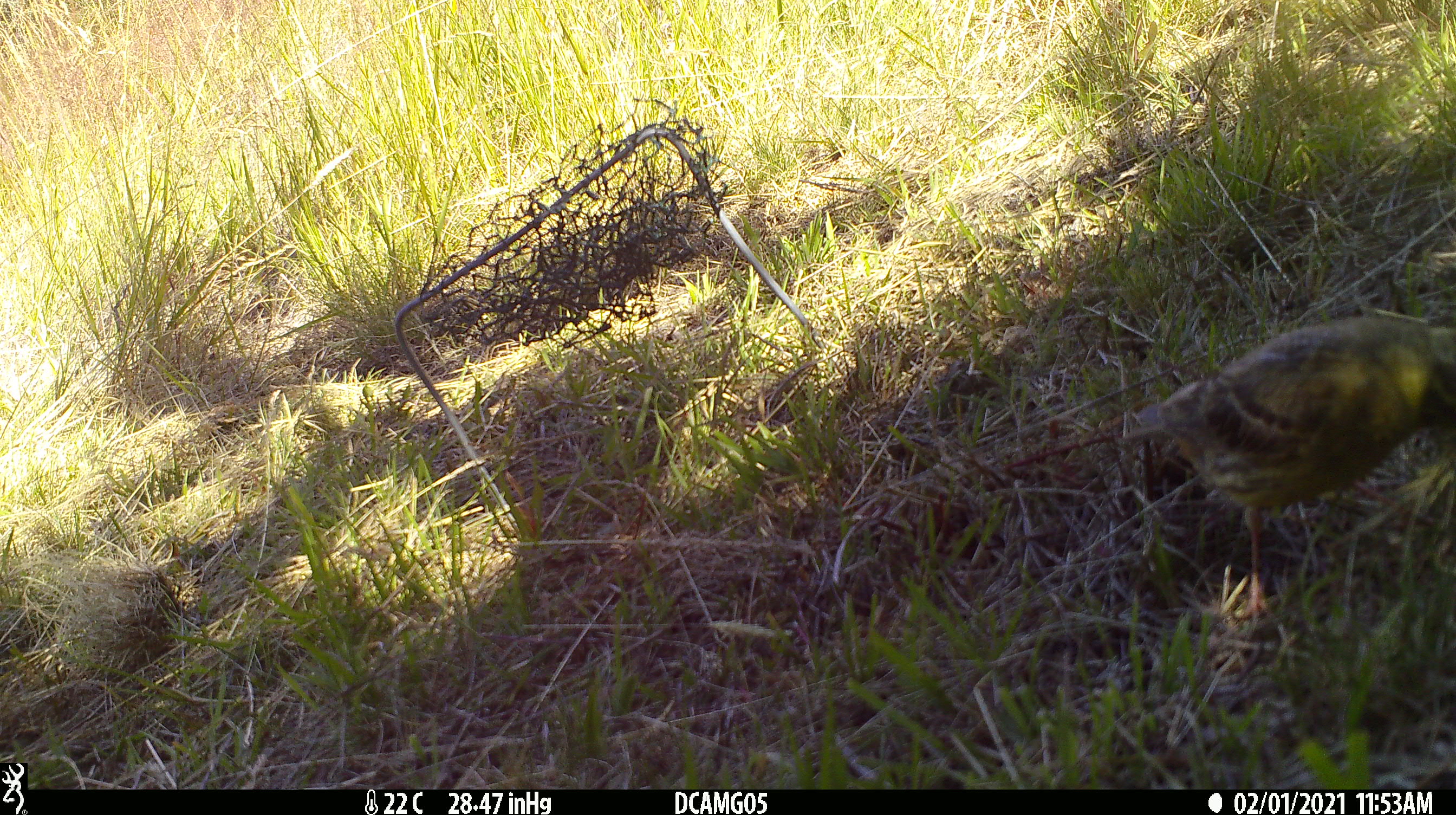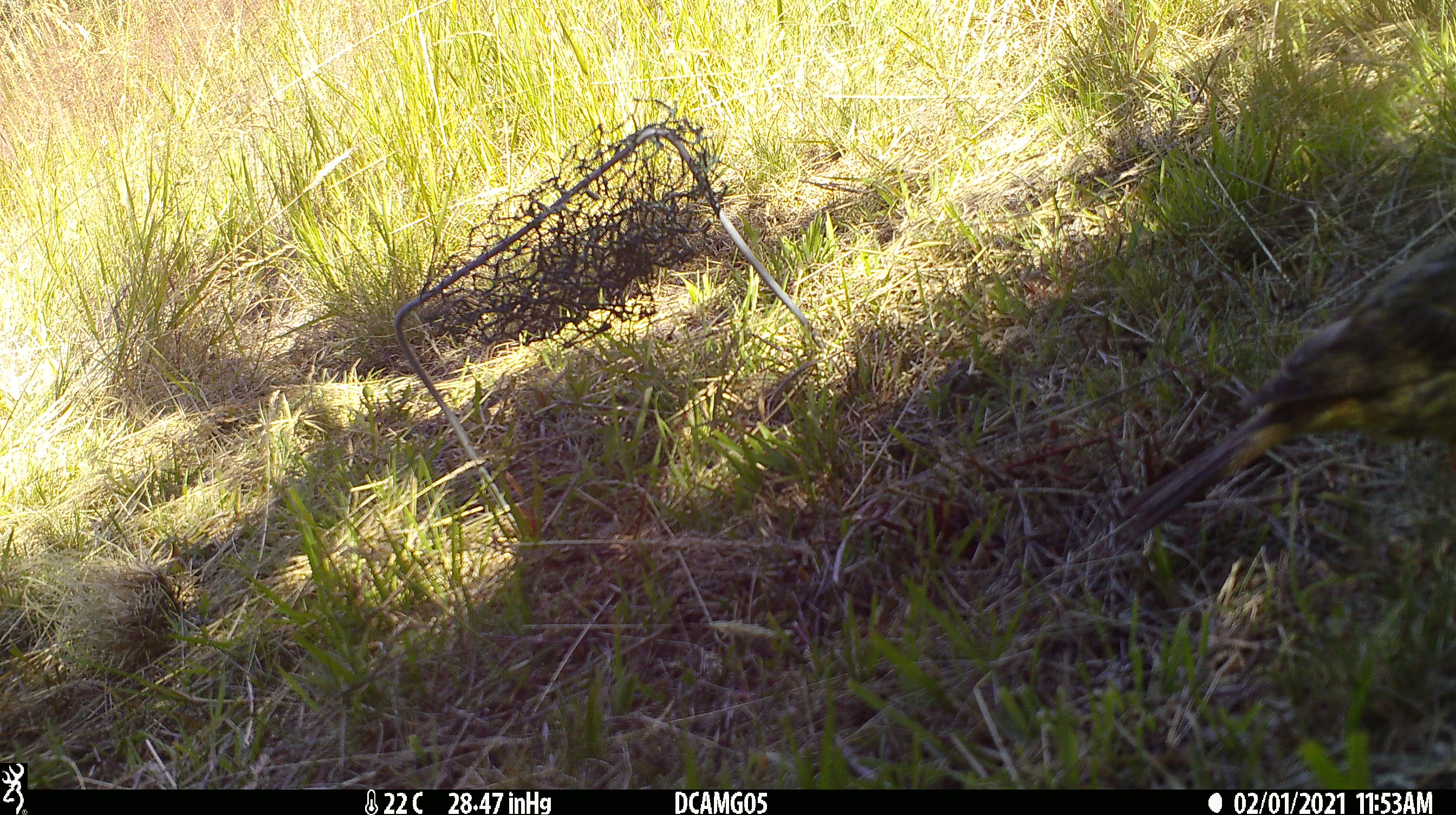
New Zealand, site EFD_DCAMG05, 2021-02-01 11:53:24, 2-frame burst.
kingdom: Animalia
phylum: Chordata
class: Aves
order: Passeriformes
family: Emberizidae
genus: Emberiza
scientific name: Emberiza citrinella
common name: yellowhammer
Yellowhammer (Emberiza citrinella).